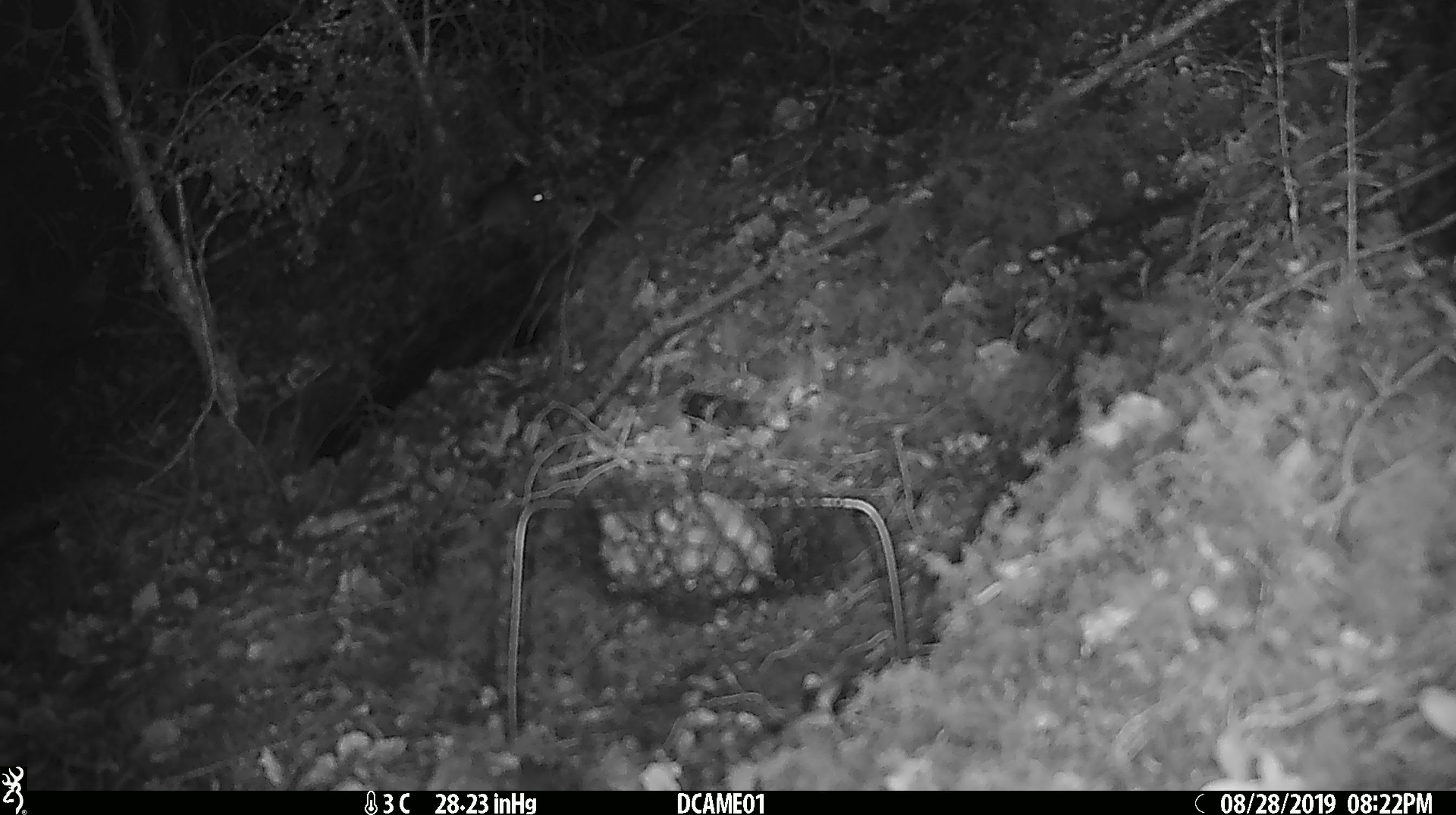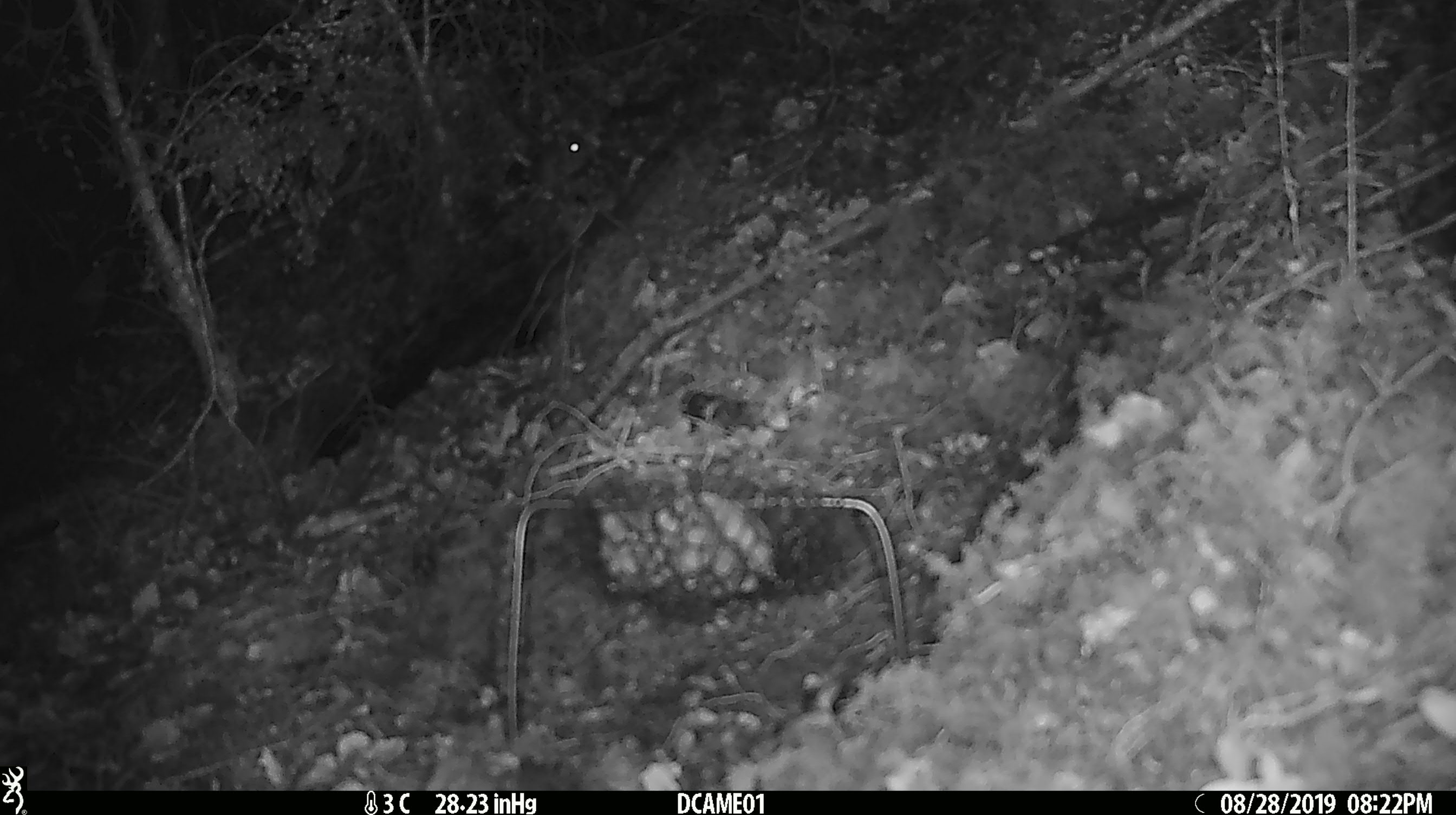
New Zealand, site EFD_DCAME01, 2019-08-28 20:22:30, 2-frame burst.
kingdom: Animalia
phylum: Chordata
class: Mammalia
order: Rodentia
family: Muridae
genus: Mus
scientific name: Mus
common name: mouse